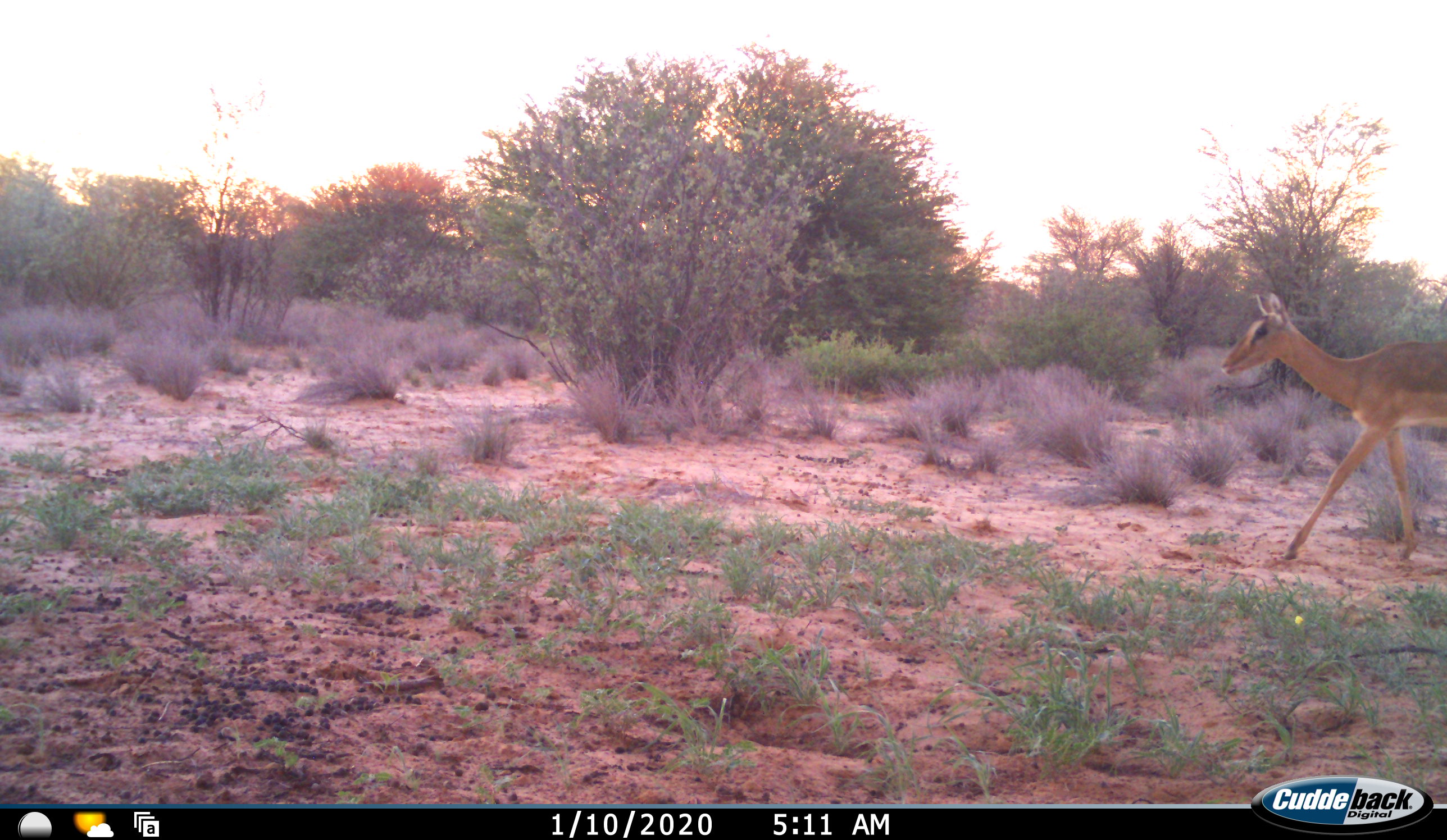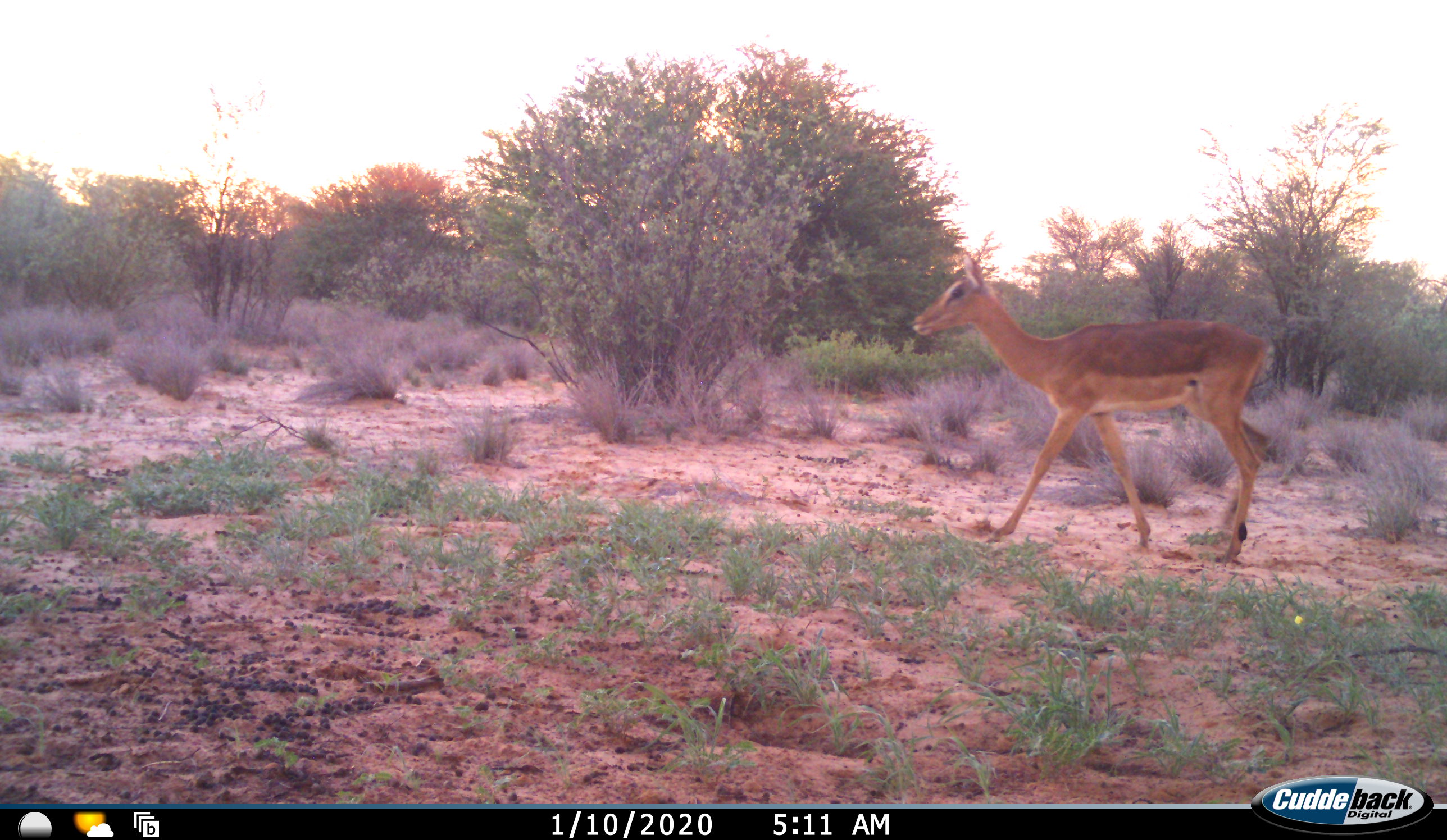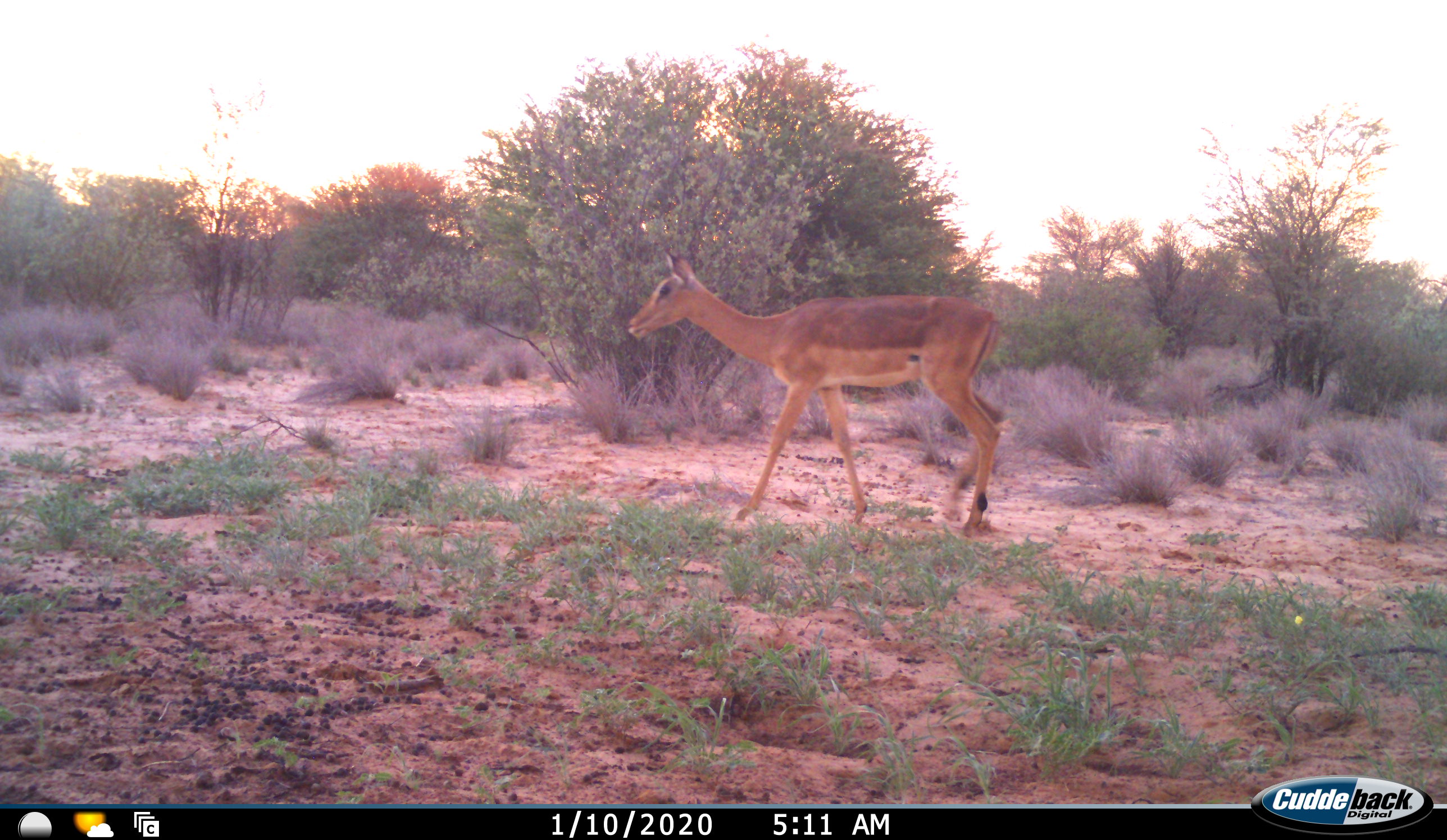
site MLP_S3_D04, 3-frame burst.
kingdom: Animalia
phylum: Chordata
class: Mammalia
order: Artiodactyla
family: Bovidae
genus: Aepyceros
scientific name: Aepyceros melampus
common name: impala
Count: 1.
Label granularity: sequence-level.